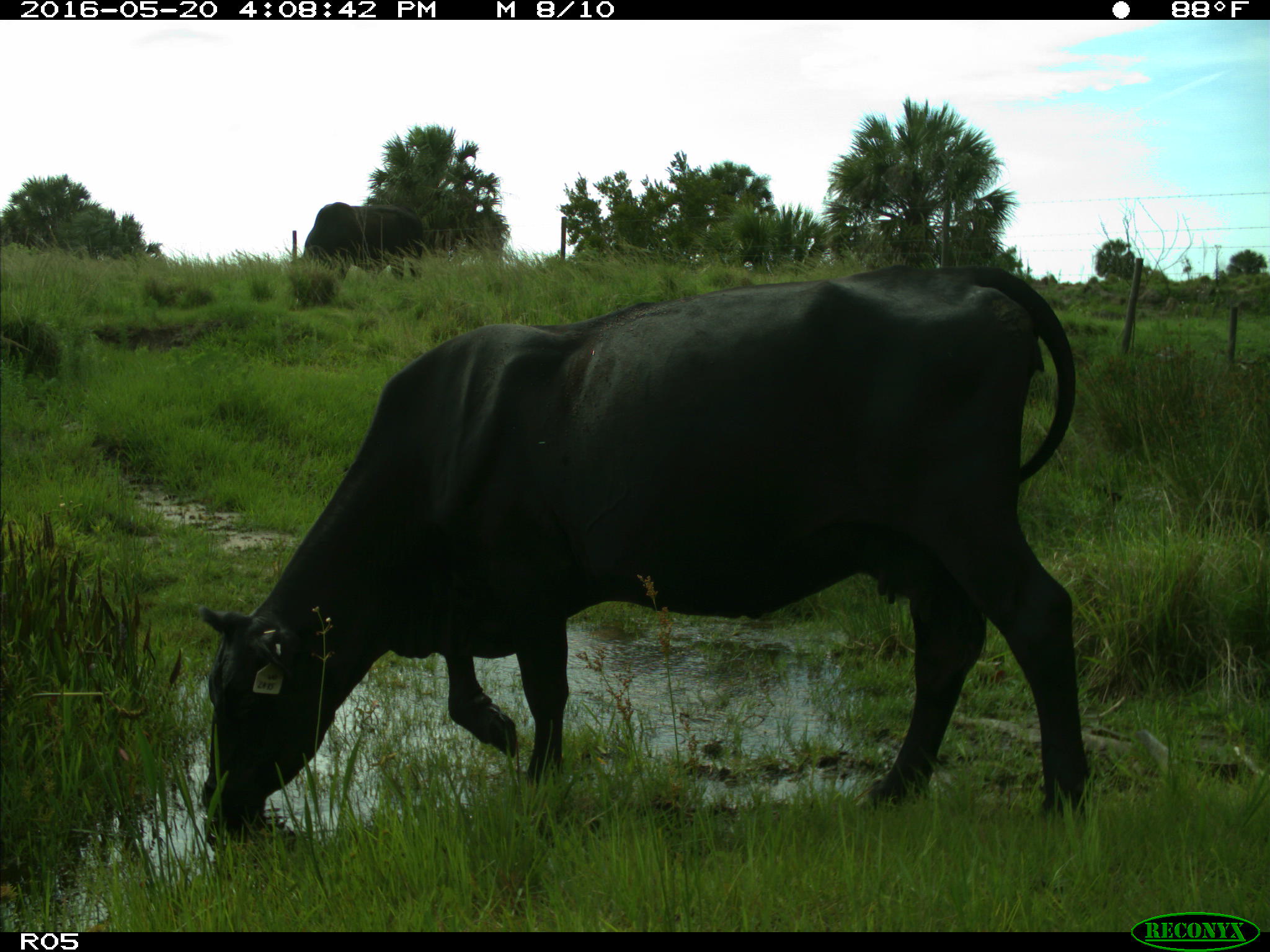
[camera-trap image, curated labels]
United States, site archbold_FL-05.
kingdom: Animalia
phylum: Chordata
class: Mammalia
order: Artiodactyla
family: Bovidae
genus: Bos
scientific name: Bos taurus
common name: domestic cow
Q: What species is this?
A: Bos taurus (domestic cow).